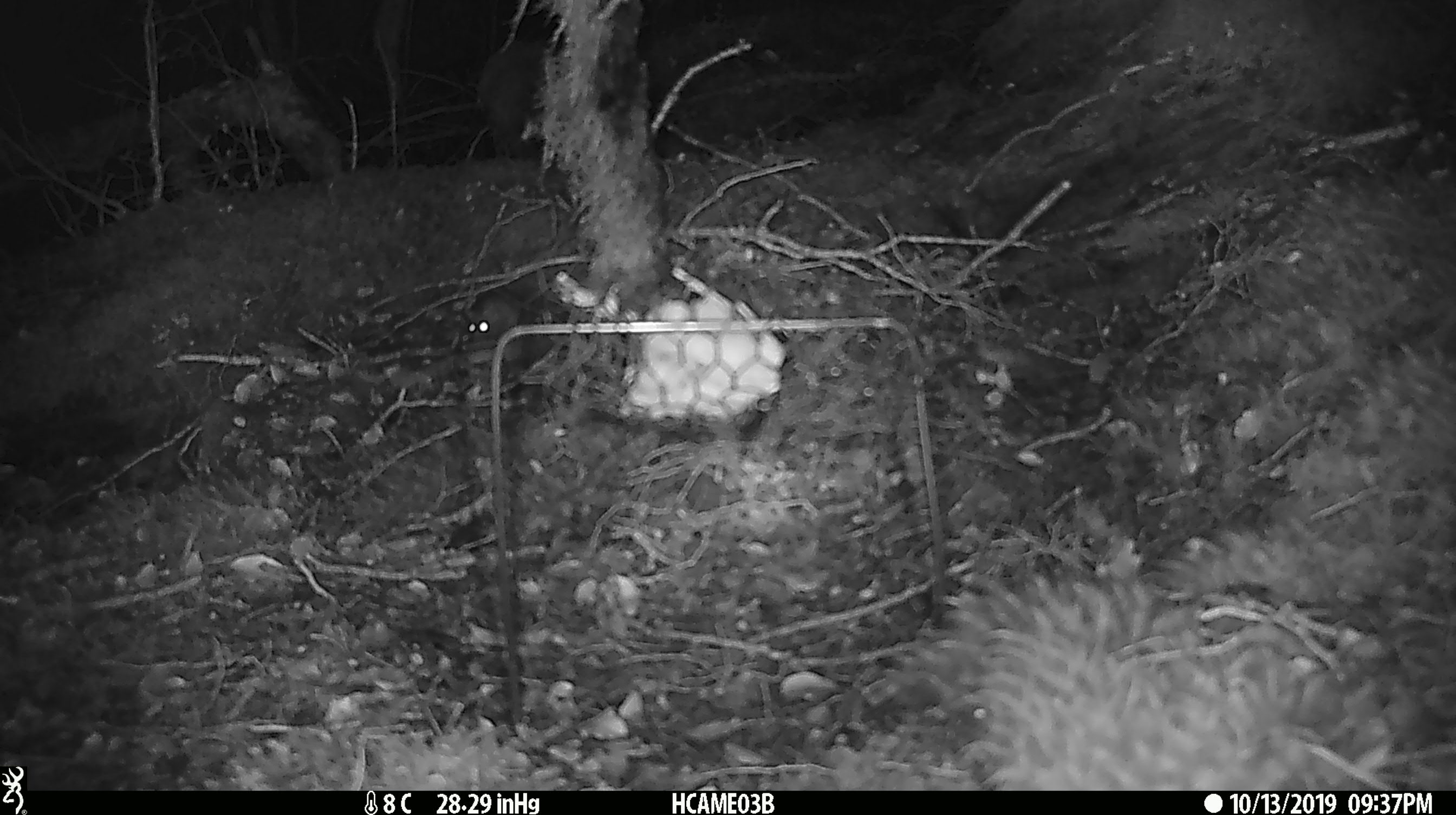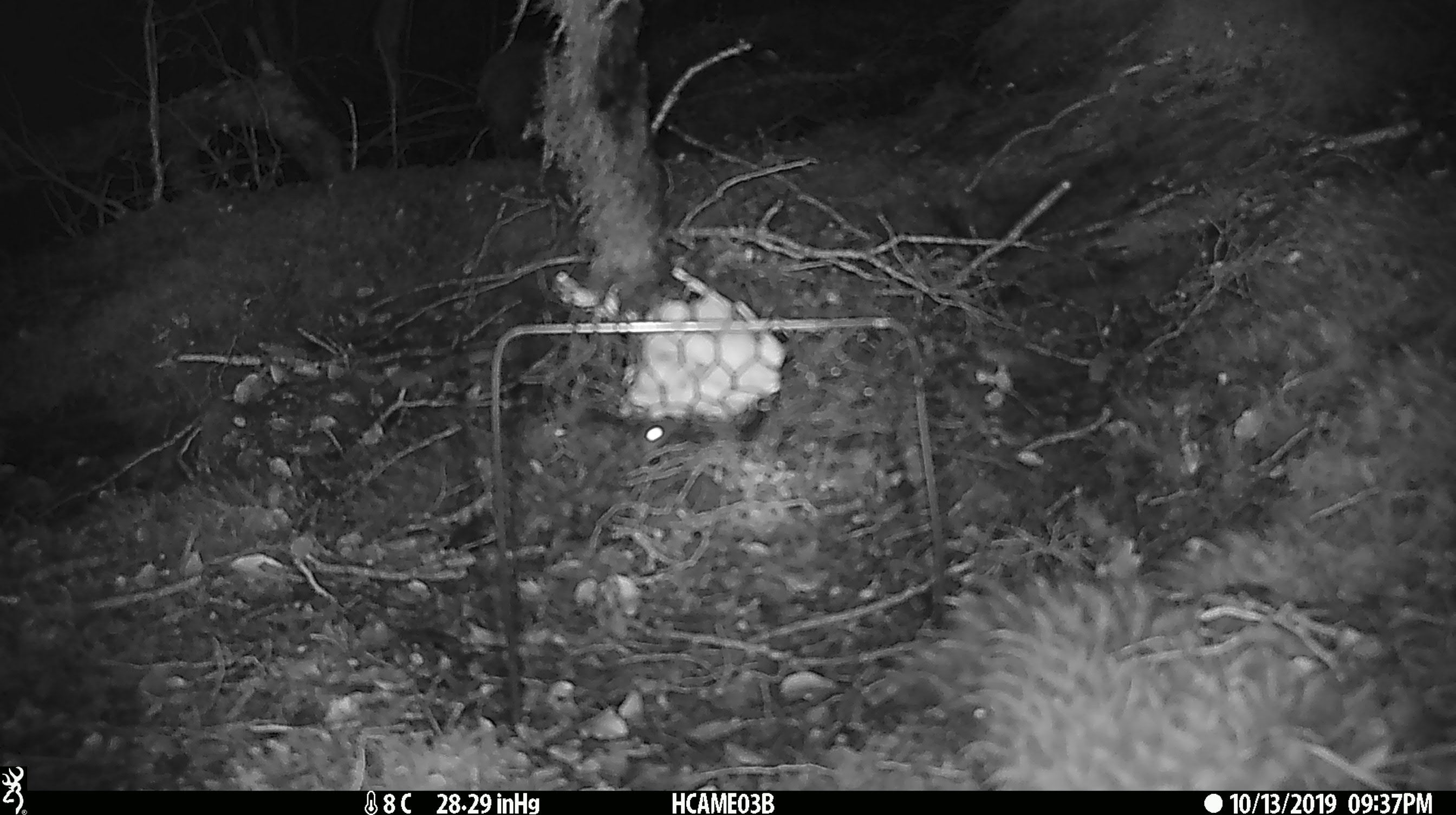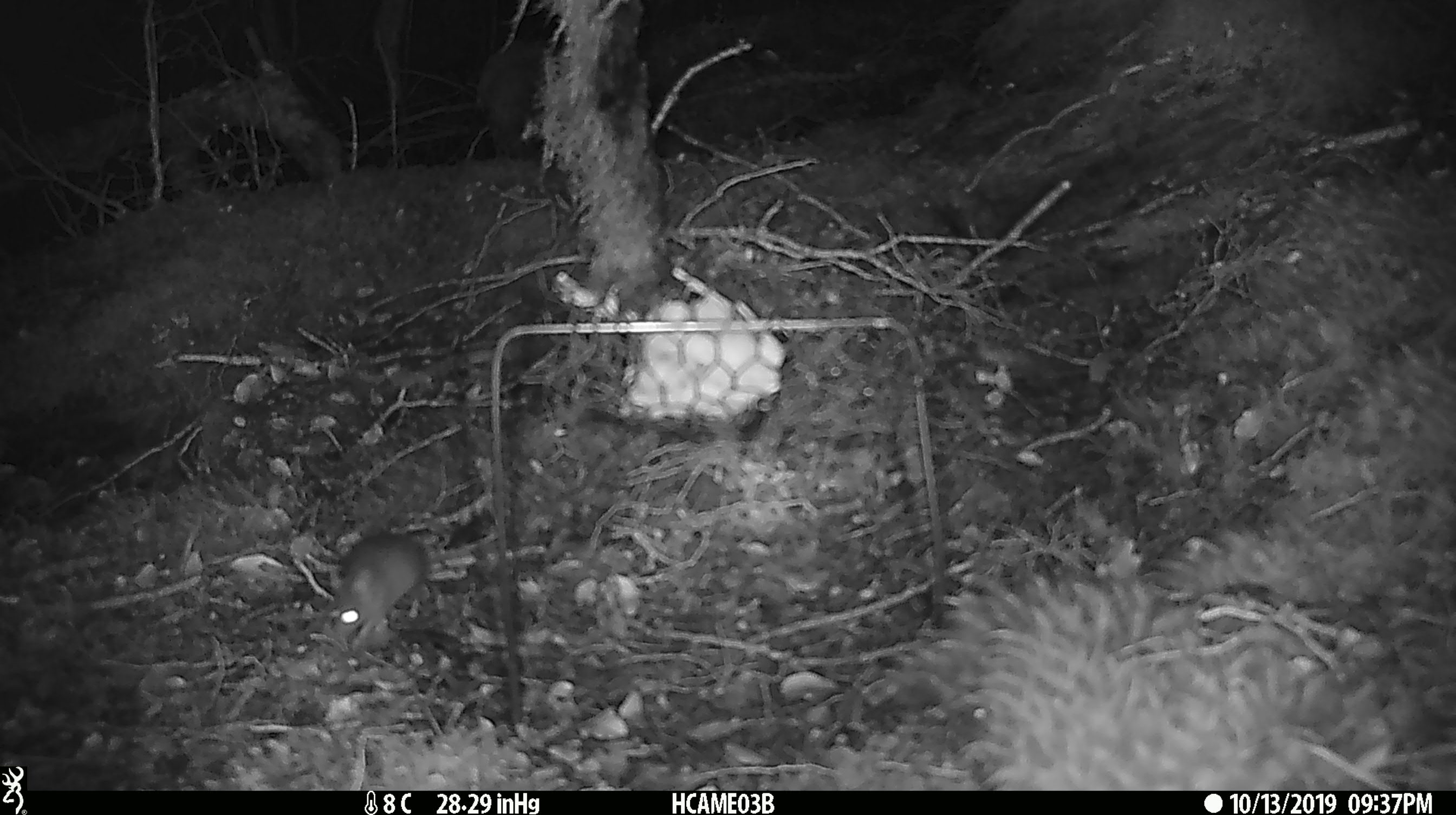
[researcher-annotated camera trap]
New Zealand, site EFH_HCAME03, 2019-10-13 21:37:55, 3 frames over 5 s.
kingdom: Animalia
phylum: Chordata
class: Mammalia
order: Rodentia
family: Muridae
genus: Mus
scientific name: Mus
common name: mouse